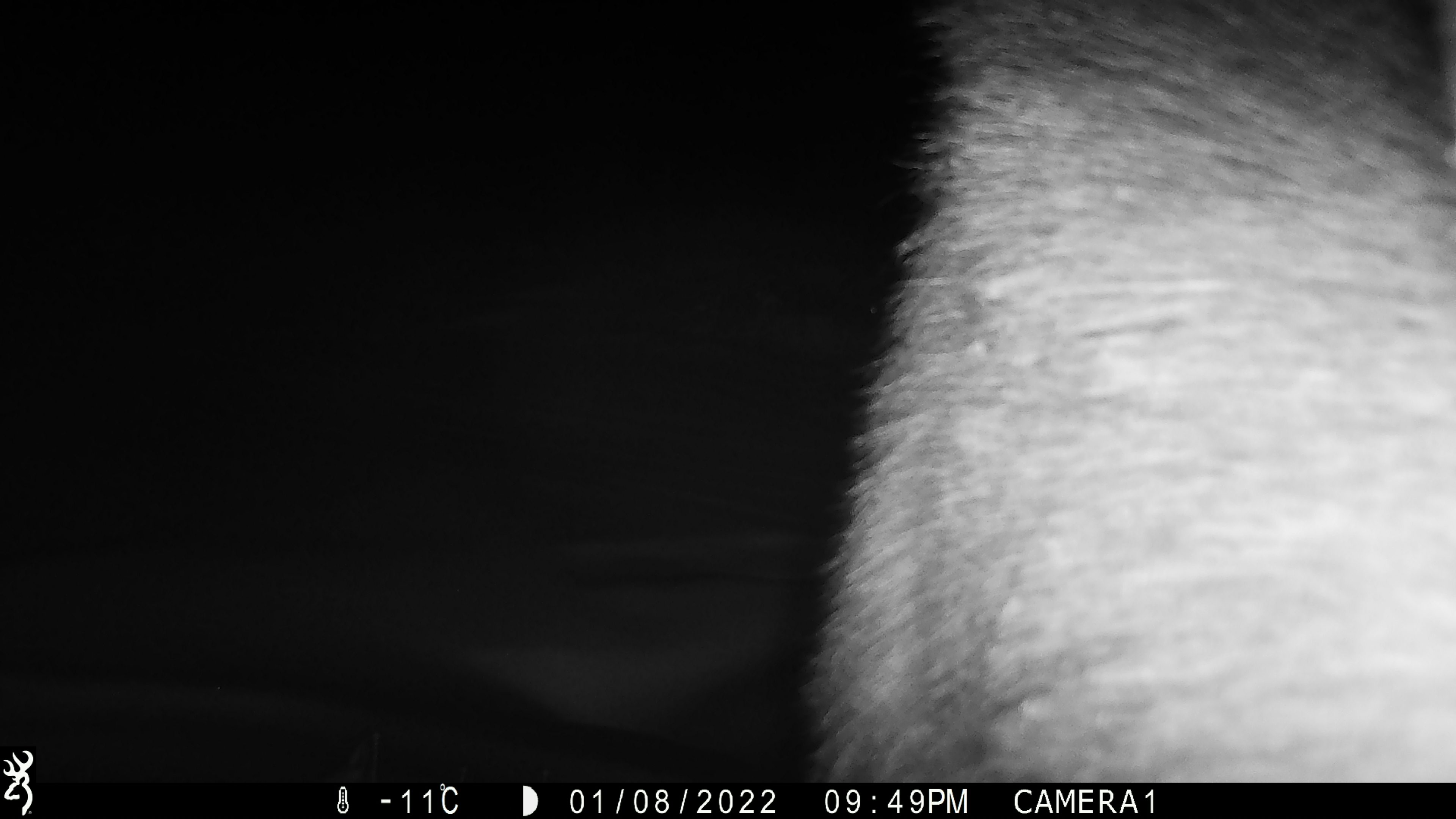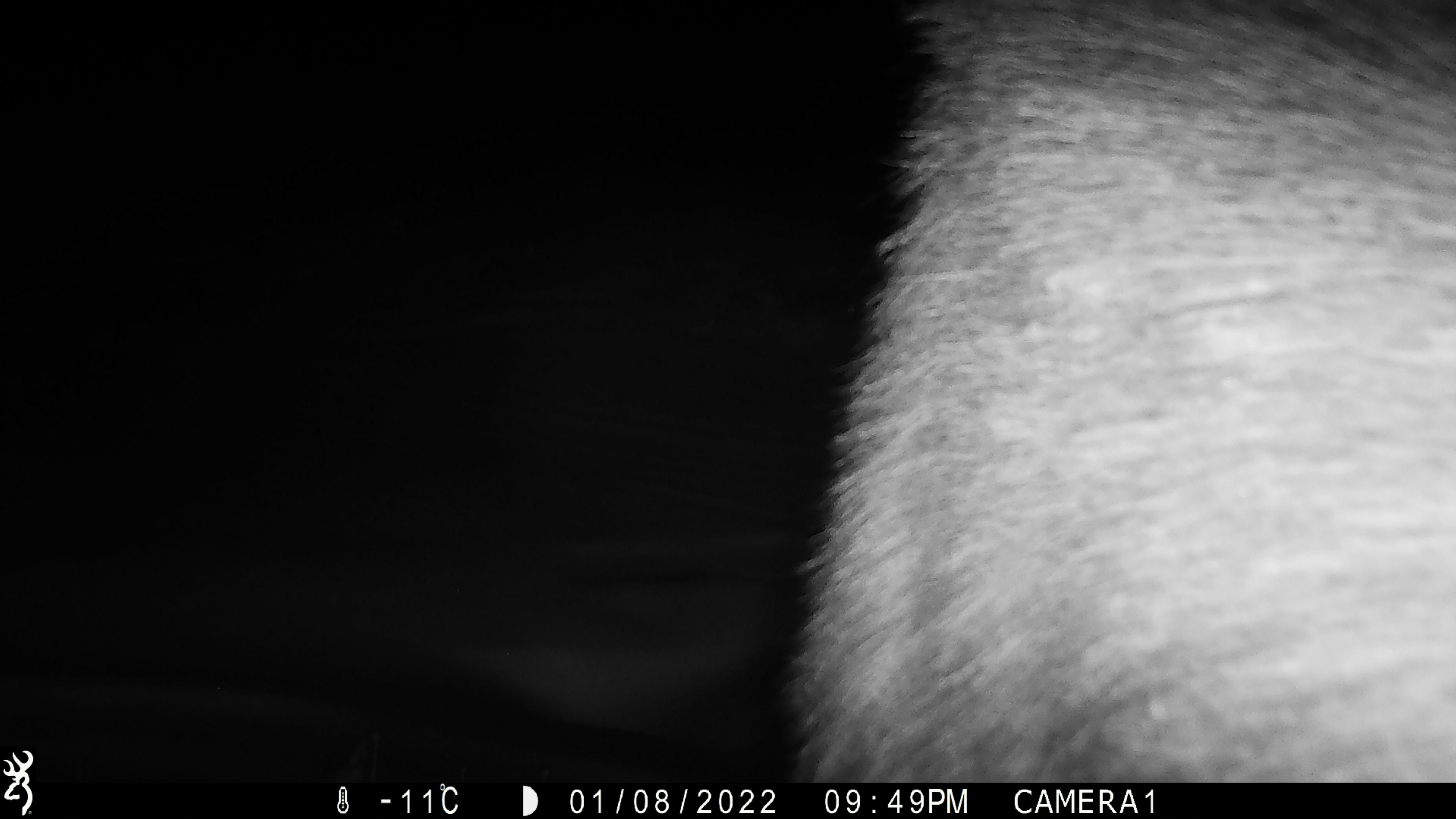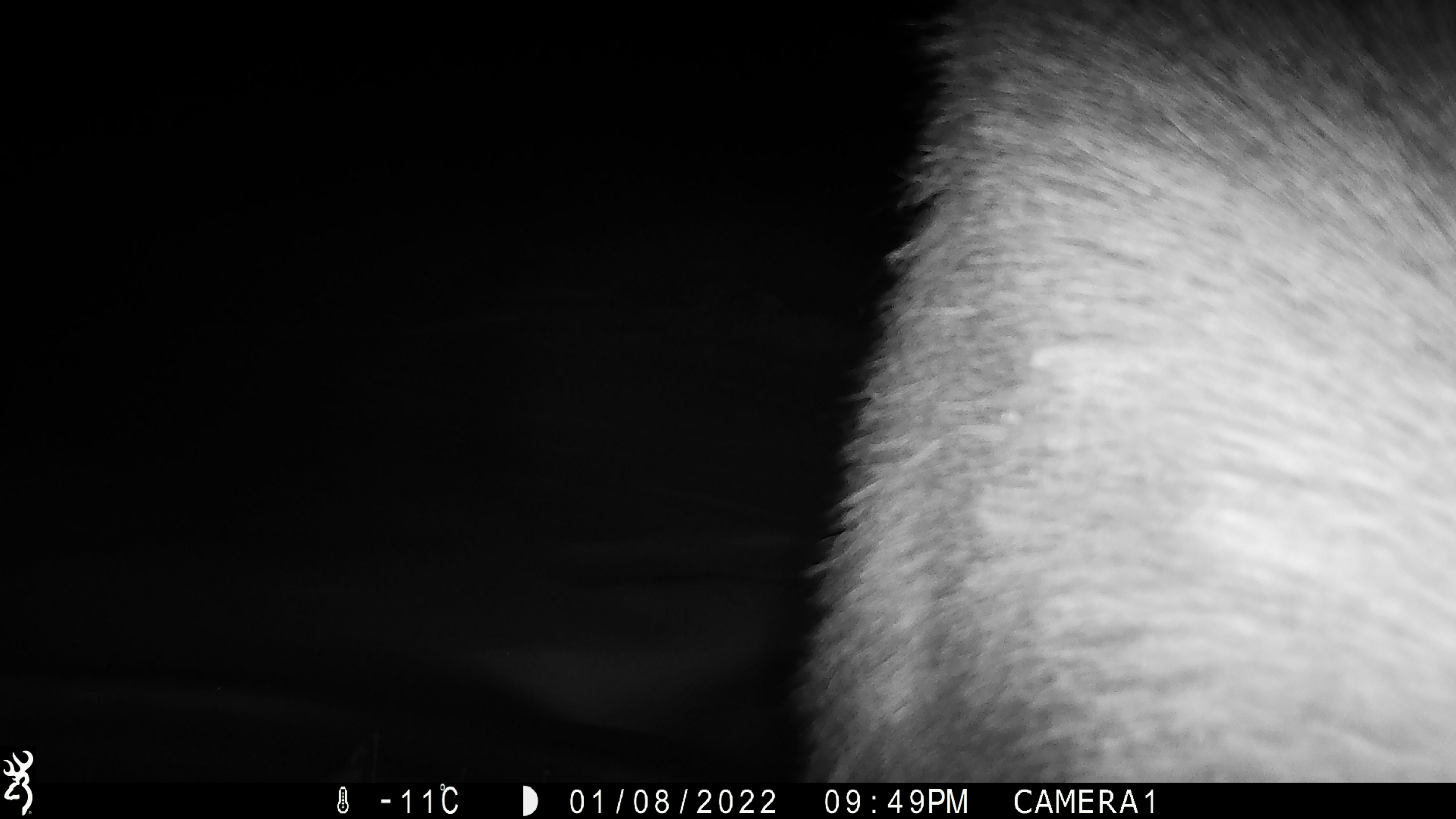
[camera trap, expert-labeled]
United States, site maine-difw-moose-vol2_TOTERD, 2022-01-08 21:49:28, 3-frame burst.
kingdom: Animalia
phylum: Chordata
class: Mammalia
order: Artiodactyla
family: Cervidae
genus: Alces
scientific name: Alces alces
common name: moose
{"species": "moose (Alces alces)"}